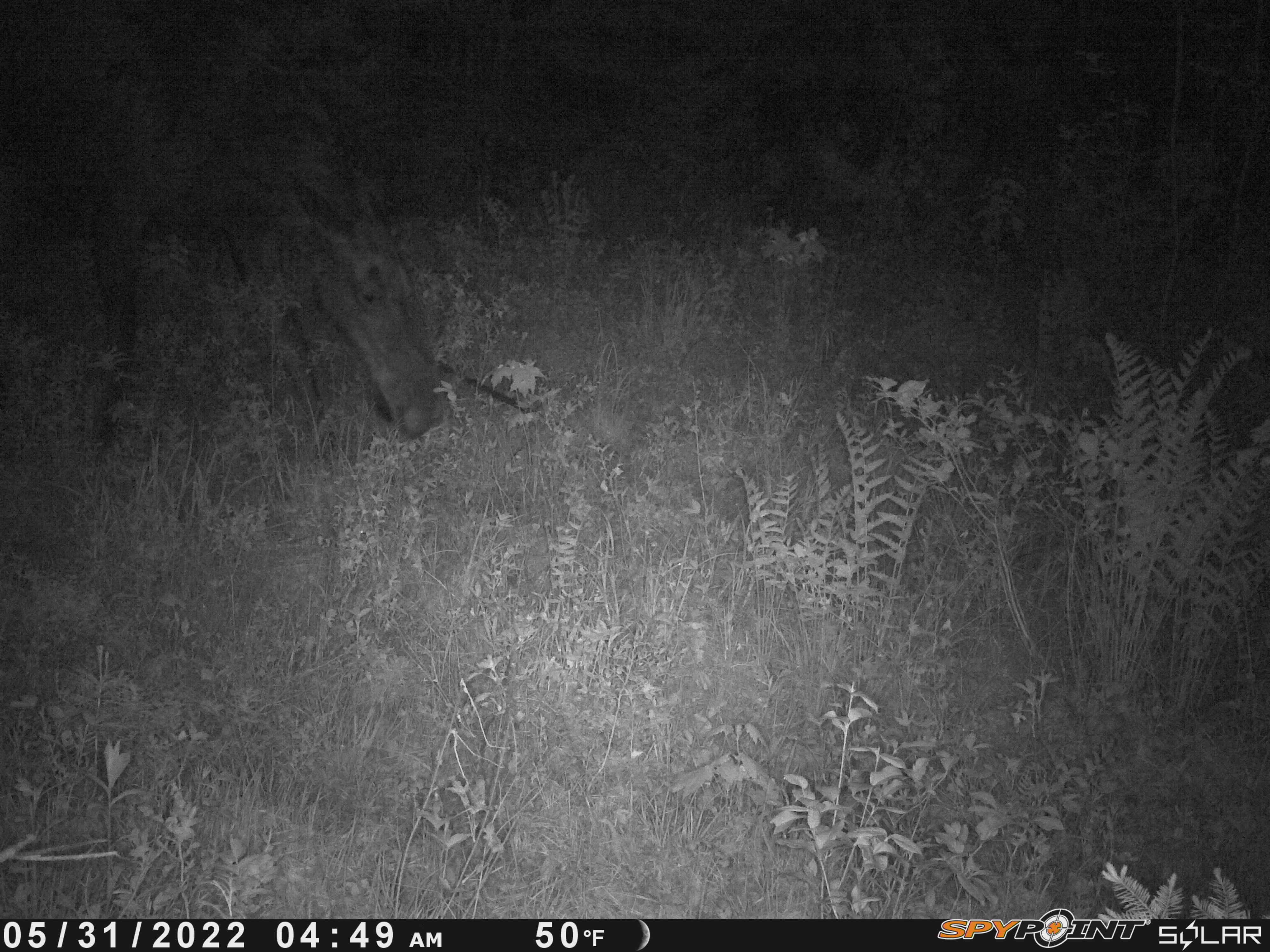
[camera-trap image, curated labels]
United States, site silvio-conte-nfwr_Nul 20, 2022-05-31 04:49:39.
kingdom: Animalia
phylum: Chordata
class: Mammalia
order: Artiodactyla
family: Cervidae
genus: Alces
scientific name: Alces alces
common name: moose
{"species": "moose (Alces alces)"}